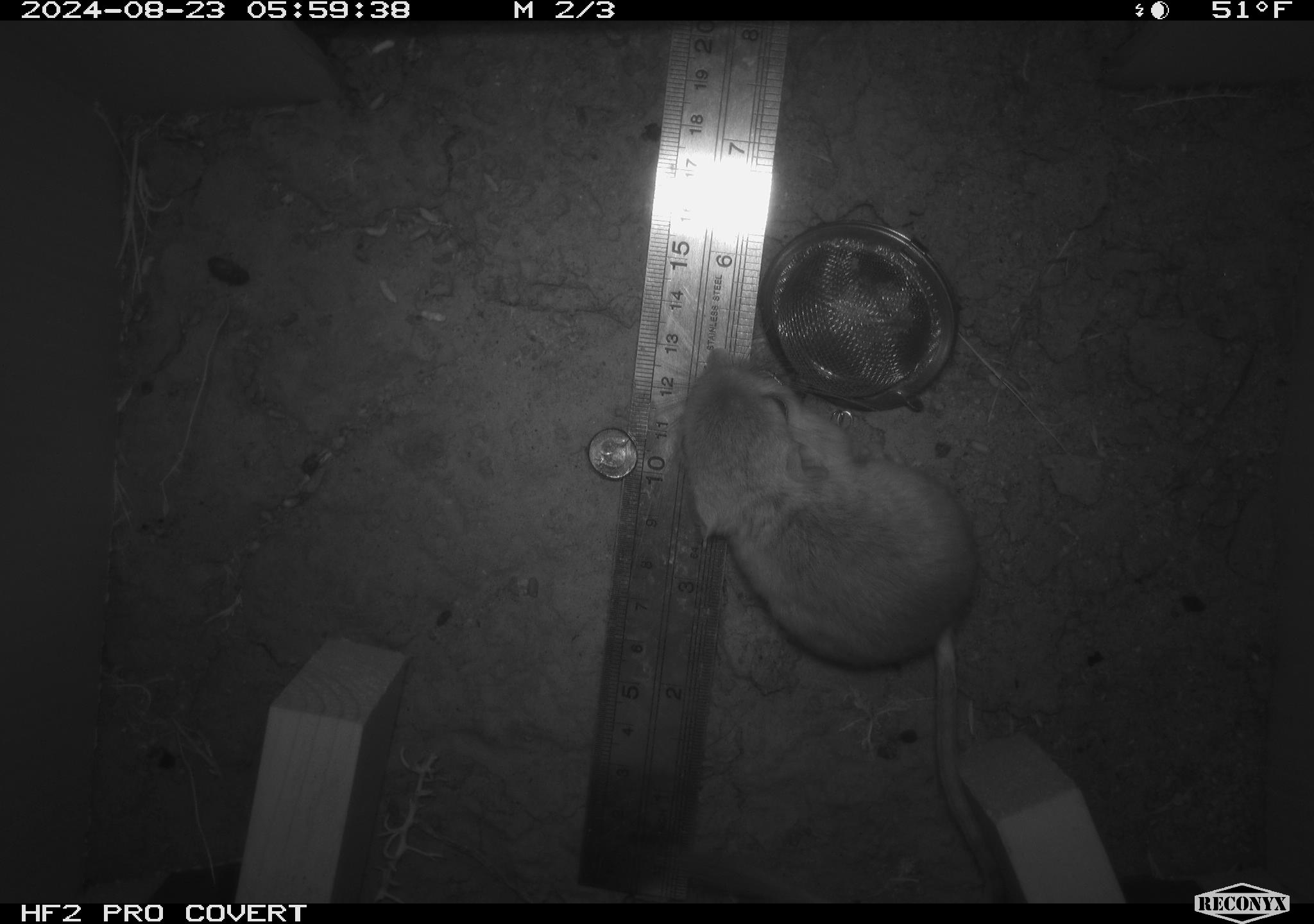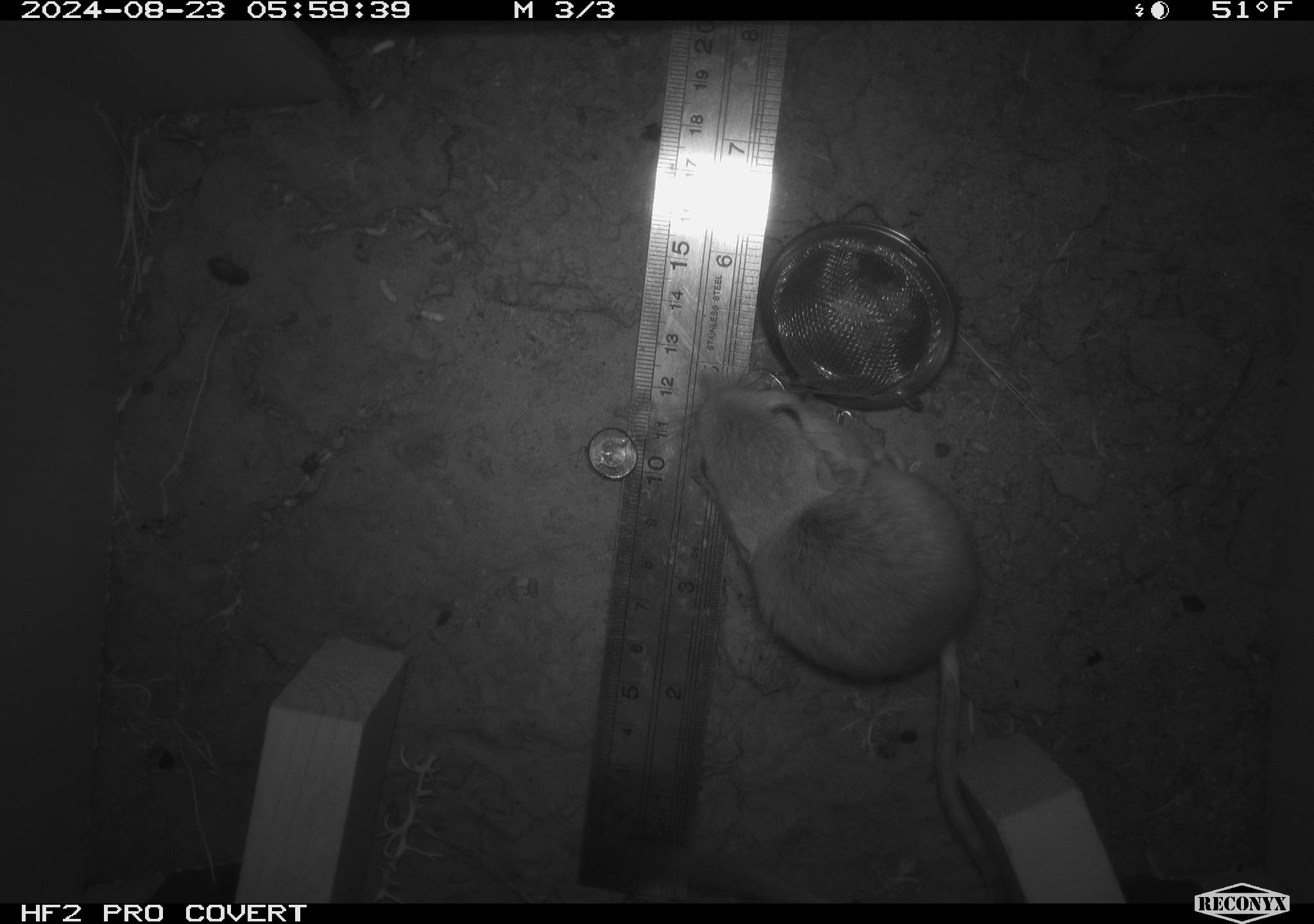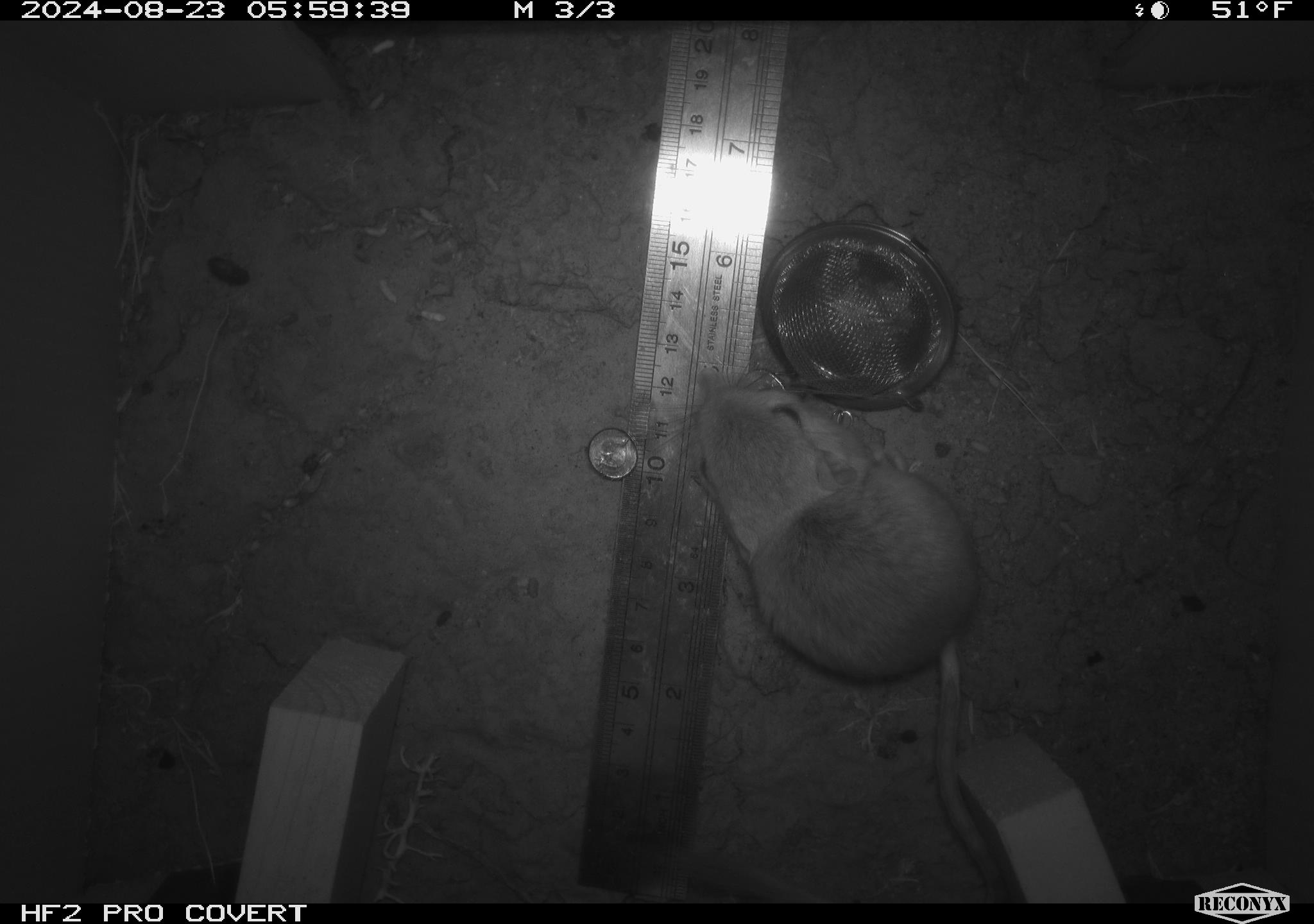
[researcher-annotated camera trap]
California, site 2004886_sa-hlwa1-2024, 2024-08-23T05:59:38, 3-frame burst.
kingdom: Animalia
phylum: Chordata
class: Mammalia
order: Rodentia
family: Heteromyidae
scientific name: Heteromyidae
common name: kangaroo rats and pocket mice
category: heteromyidae family